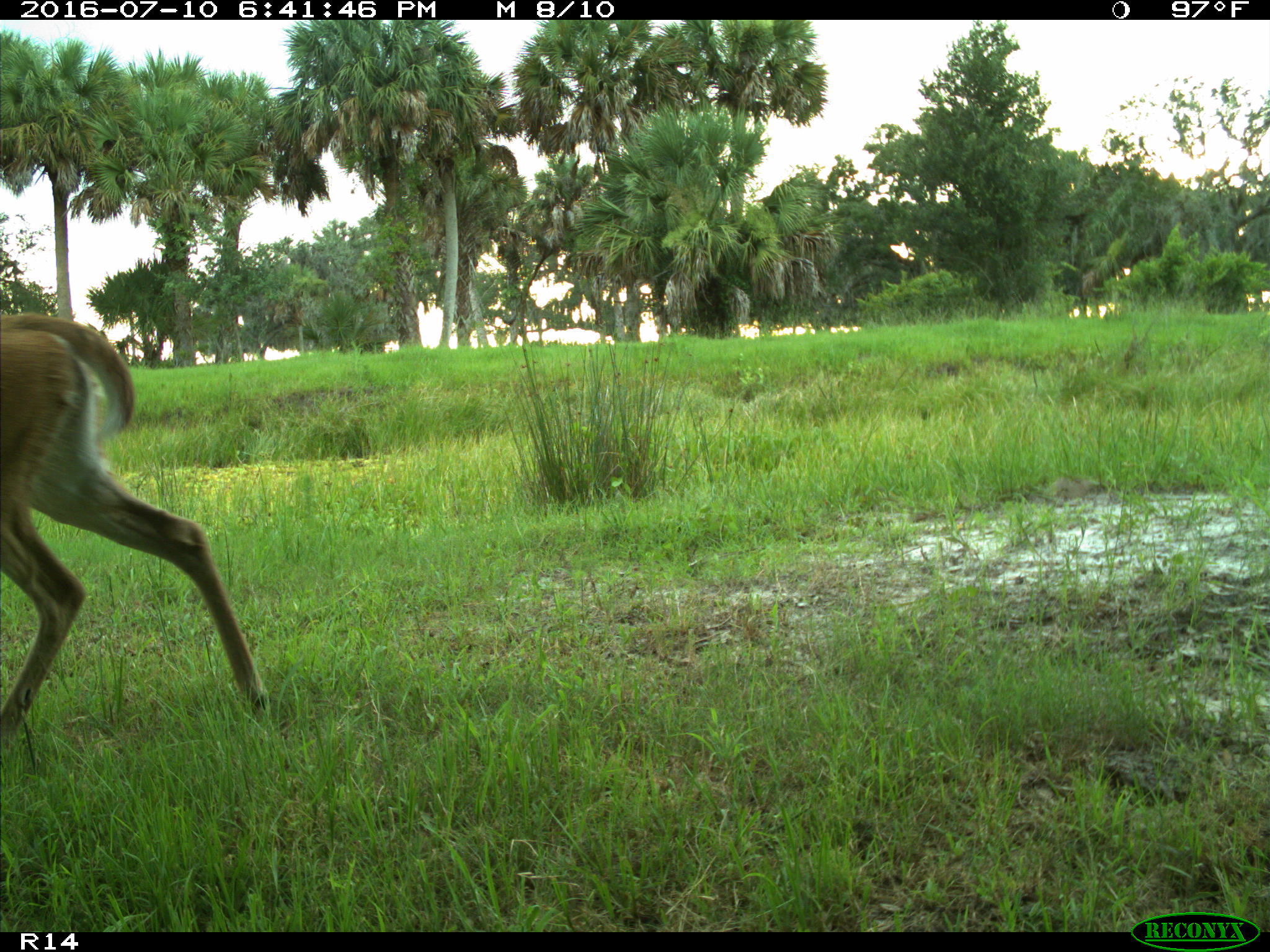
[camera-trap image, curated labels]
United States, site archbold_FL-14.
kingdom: Animalia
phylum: Chordata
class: Mammalia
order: Artiodactyla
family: Cervidae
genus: Odocoileus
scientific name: Odocoileus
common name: deer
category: unidentified deer